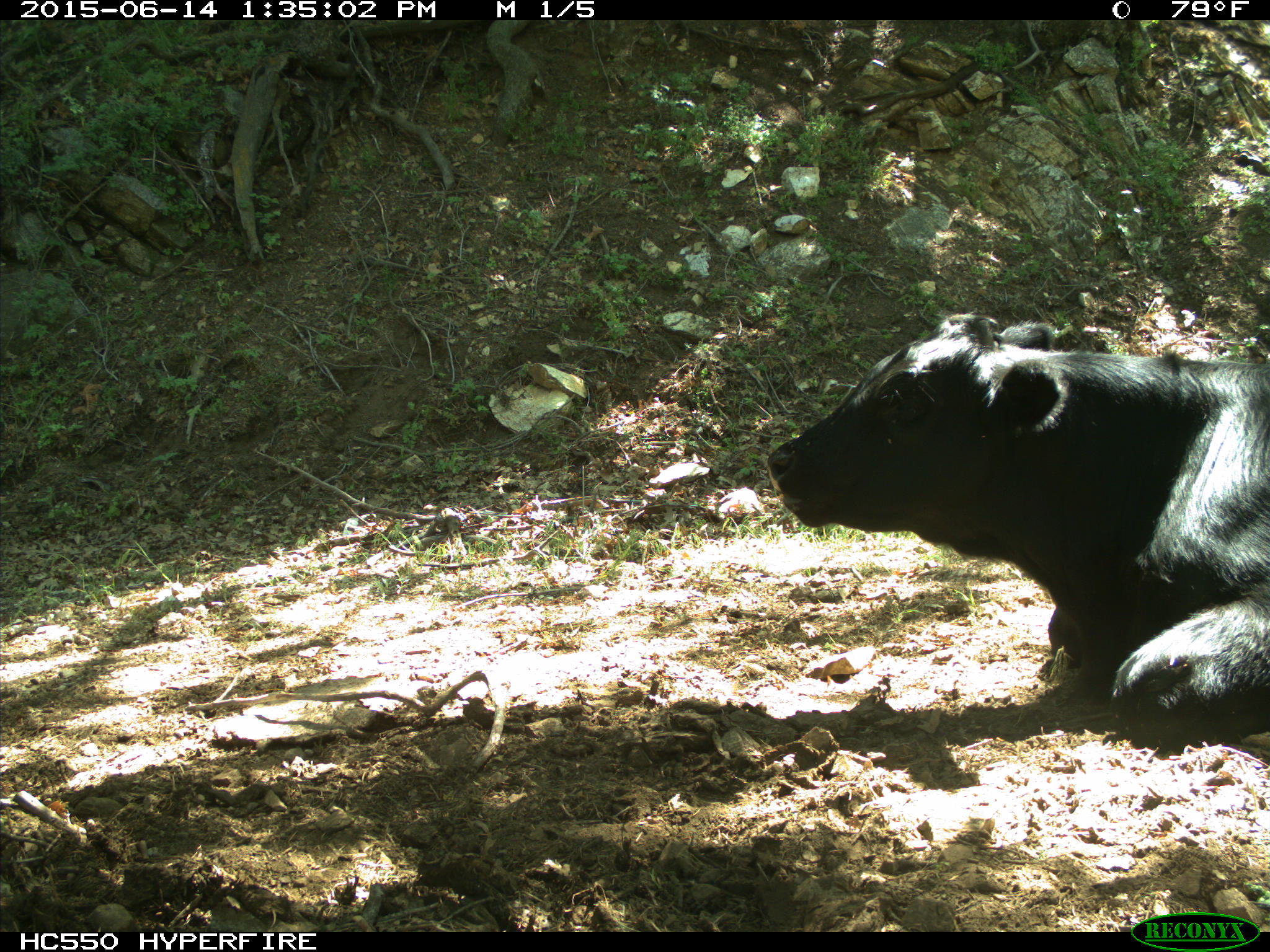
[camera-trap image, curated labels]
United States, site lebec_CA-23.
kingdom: Animalia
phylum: Chordata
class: Mammalia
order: Artiodactyla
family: Bovidae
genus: Bos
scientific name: Bos taurus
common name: domestic cow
Bos taurus (domestic cow).